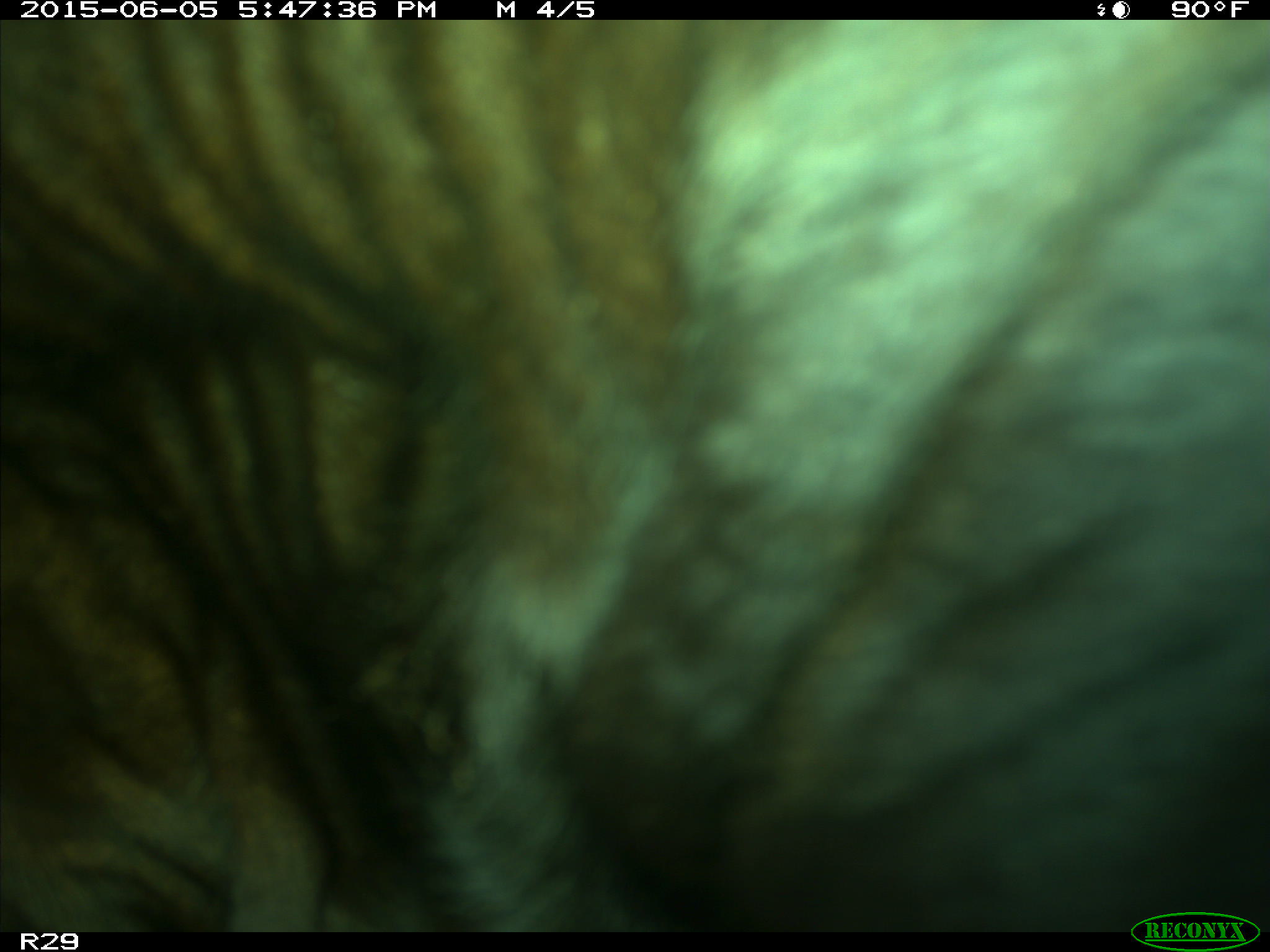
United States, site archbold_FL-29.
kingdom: Animalia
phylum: Chordata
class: Mammalia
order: Artiodactyla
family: Bovidae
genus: Bos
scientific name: Bos taurus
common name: domestic cow